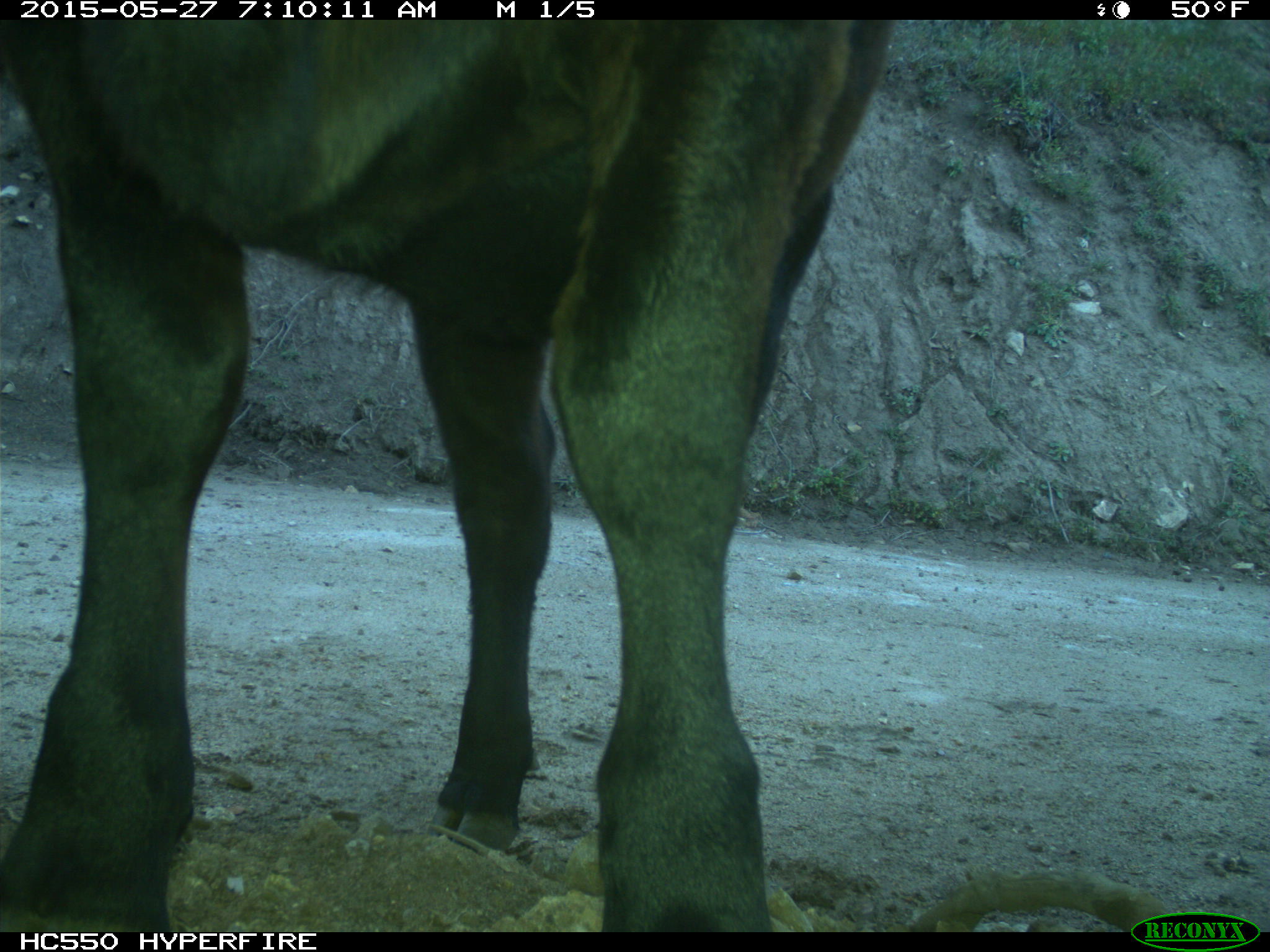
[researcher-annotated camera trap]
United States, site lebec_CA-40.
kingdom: Animalia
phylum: Chordata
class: Mammalia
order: Artiodactyla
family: Bovidae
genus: Bos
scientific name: Bos taurus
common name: domestic cow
Bos taurus (domestic cow).